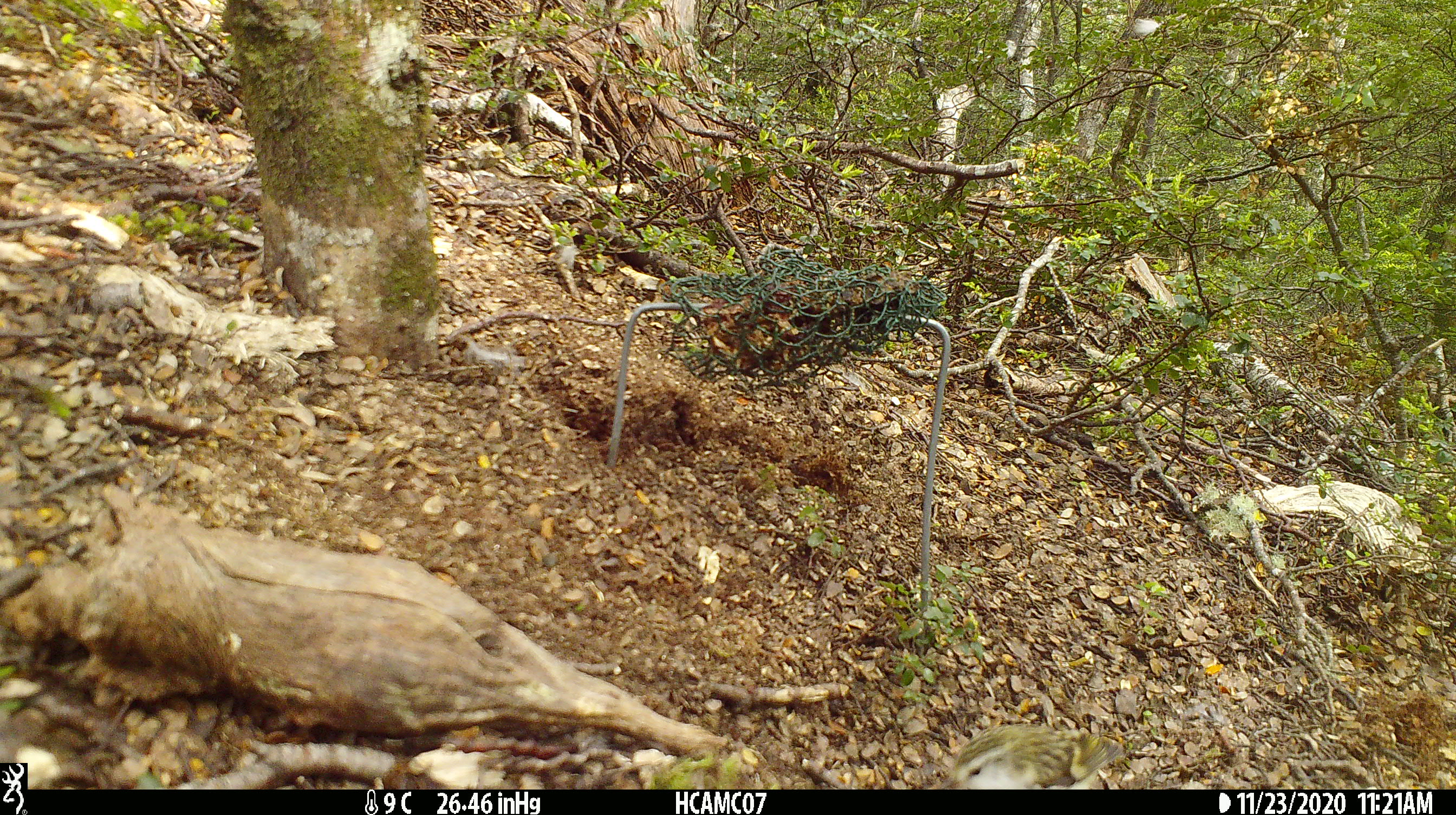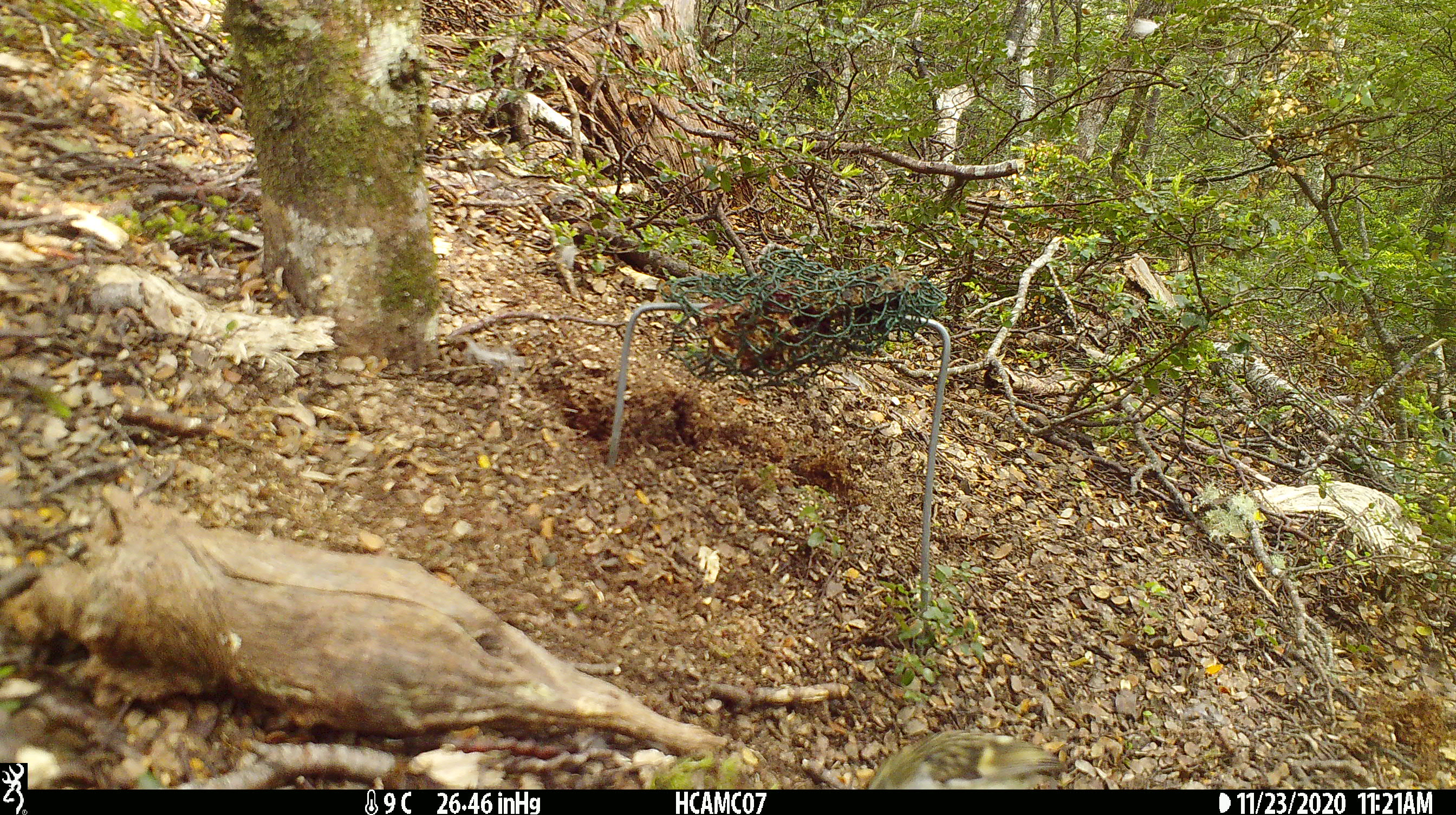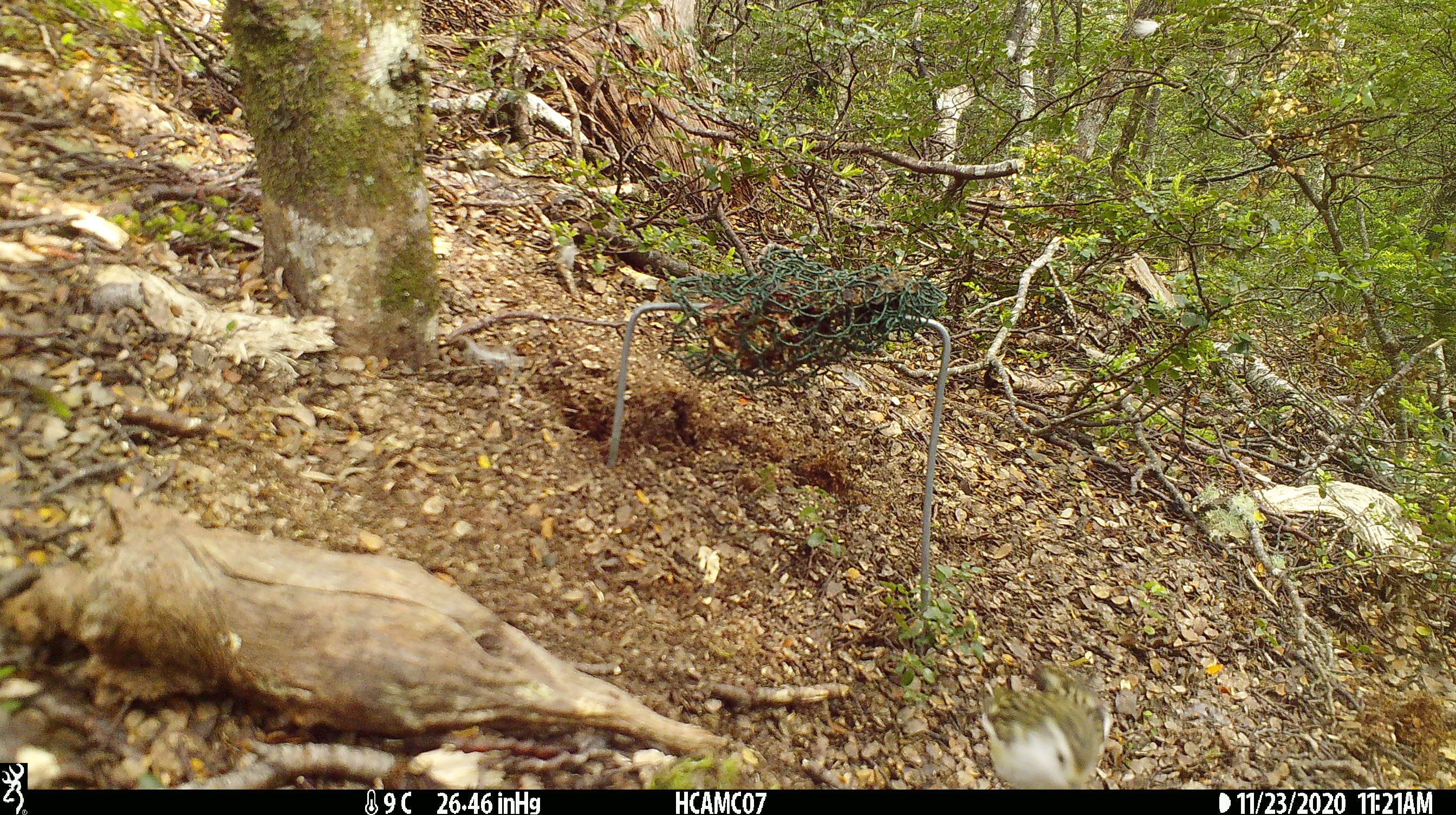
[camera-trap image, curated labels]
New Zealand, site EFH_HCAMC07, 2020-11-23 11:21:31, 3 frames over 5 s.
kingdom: Animalia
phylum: Chordata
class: Aves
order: Passeriformes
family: Acanthisittidae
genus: Acanthisitta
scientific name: Acanthisitta chloris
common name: rifleman